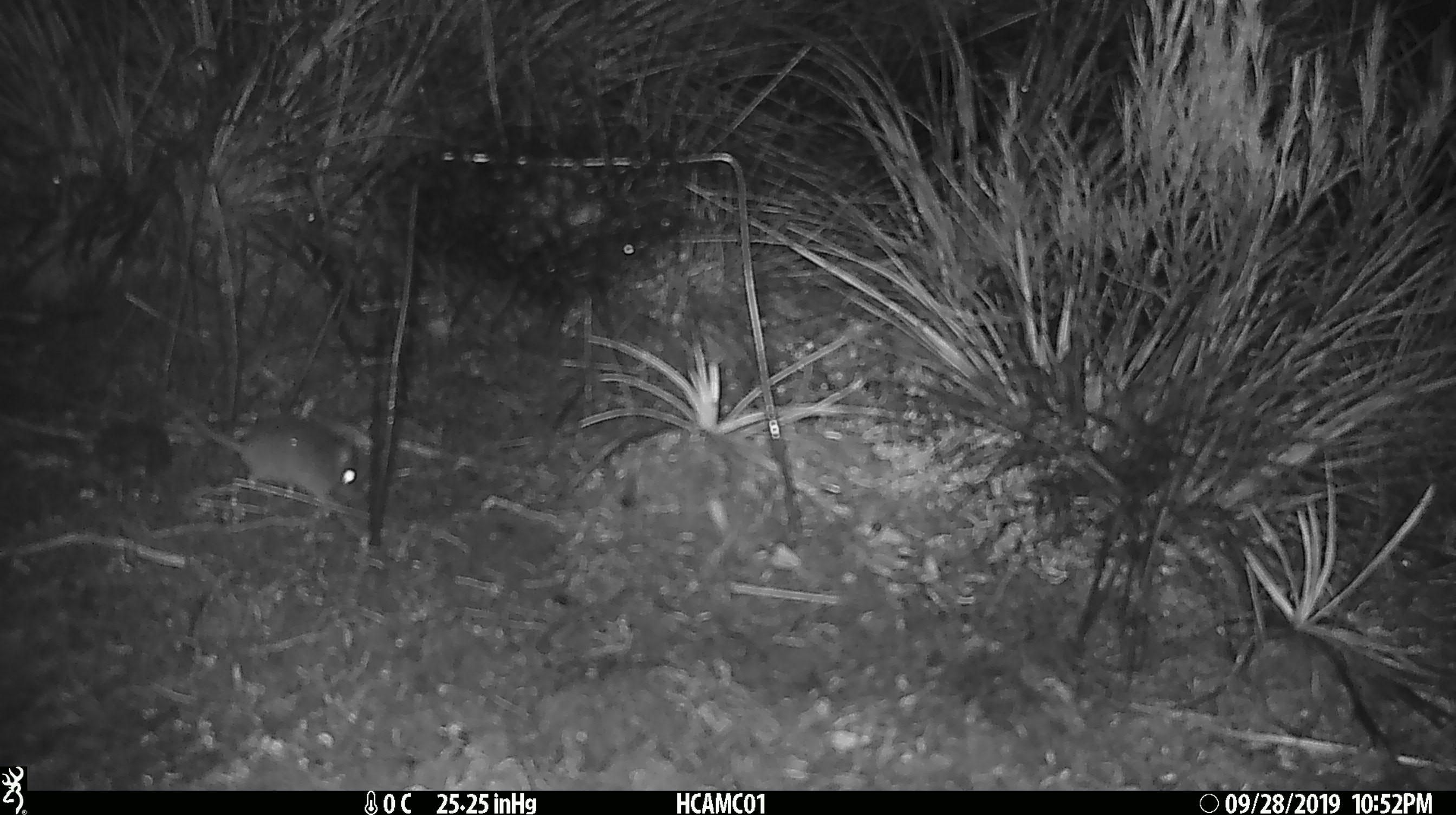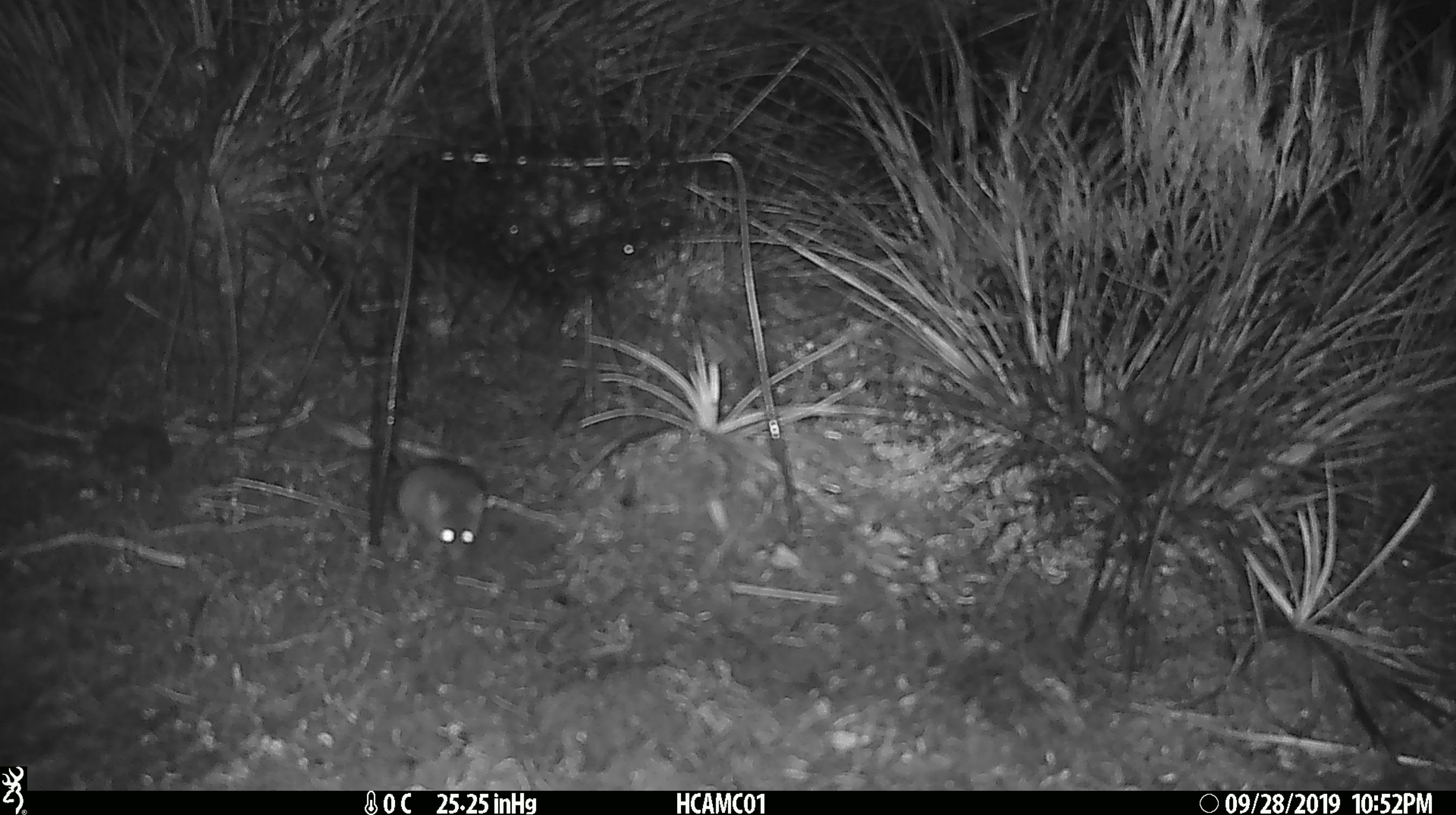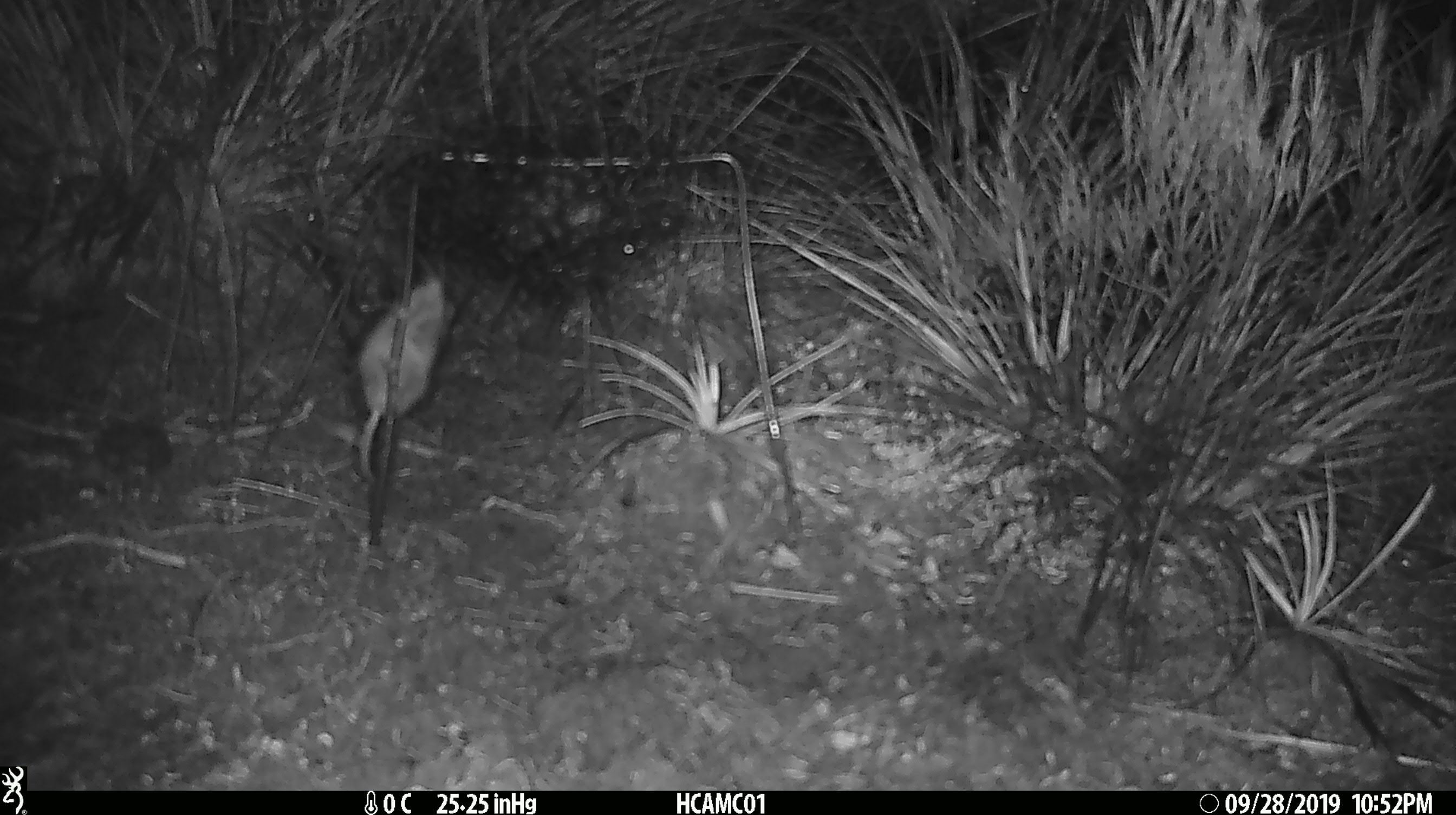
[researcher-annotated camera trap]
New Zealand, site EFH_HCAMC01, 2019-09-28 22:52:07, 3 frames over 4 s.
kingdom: Animalia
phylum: Chordata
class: Mammalia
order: Rodentia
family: Muridae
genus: Mus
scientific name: Mus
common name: mouse